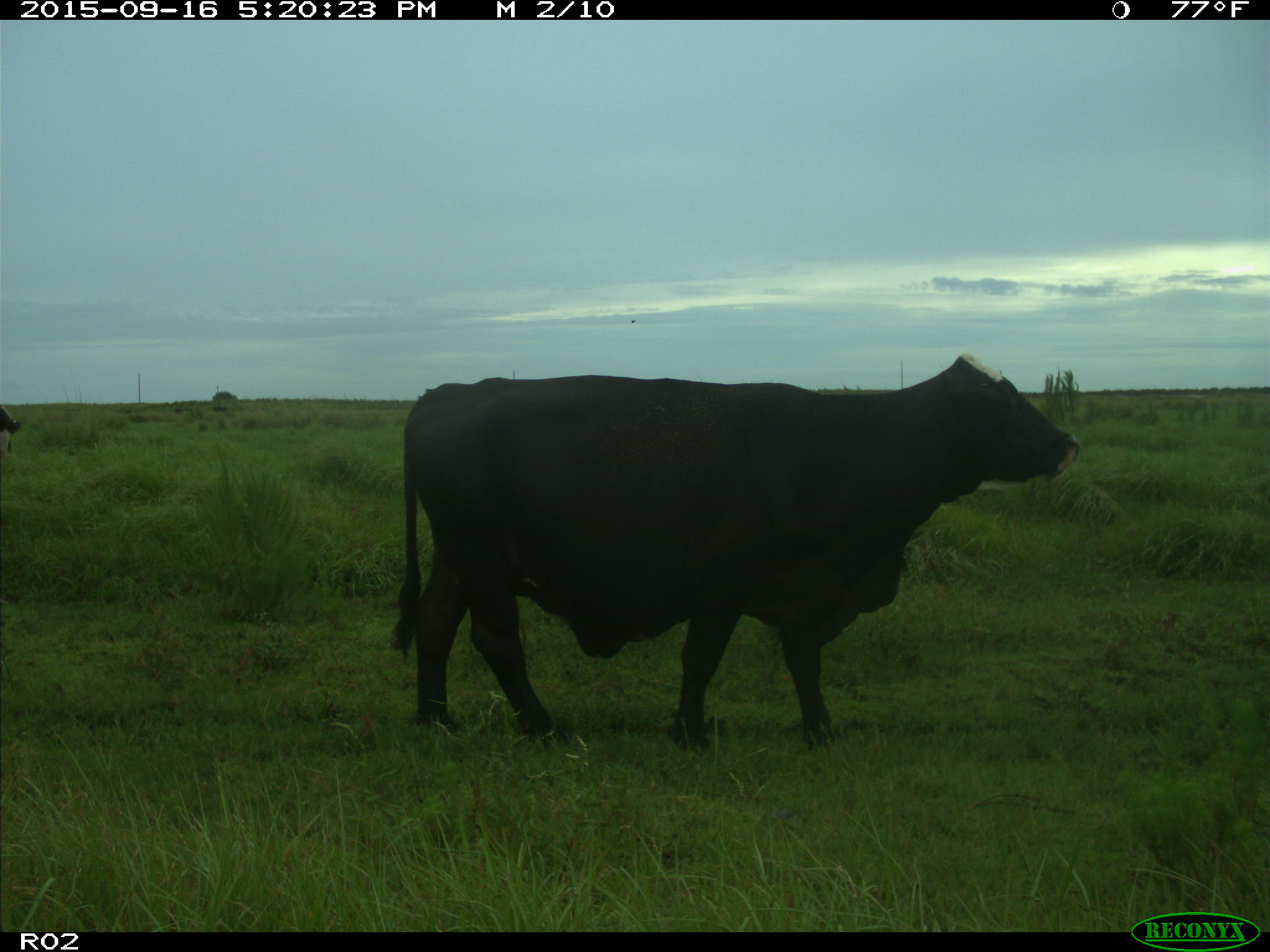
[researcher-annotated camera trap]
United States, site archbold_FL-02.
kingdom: Animalia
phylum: Chordata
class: Mammalia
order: Artiodactyla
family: Bovidae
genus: Bos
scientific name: Bos taurus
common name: domestic cow